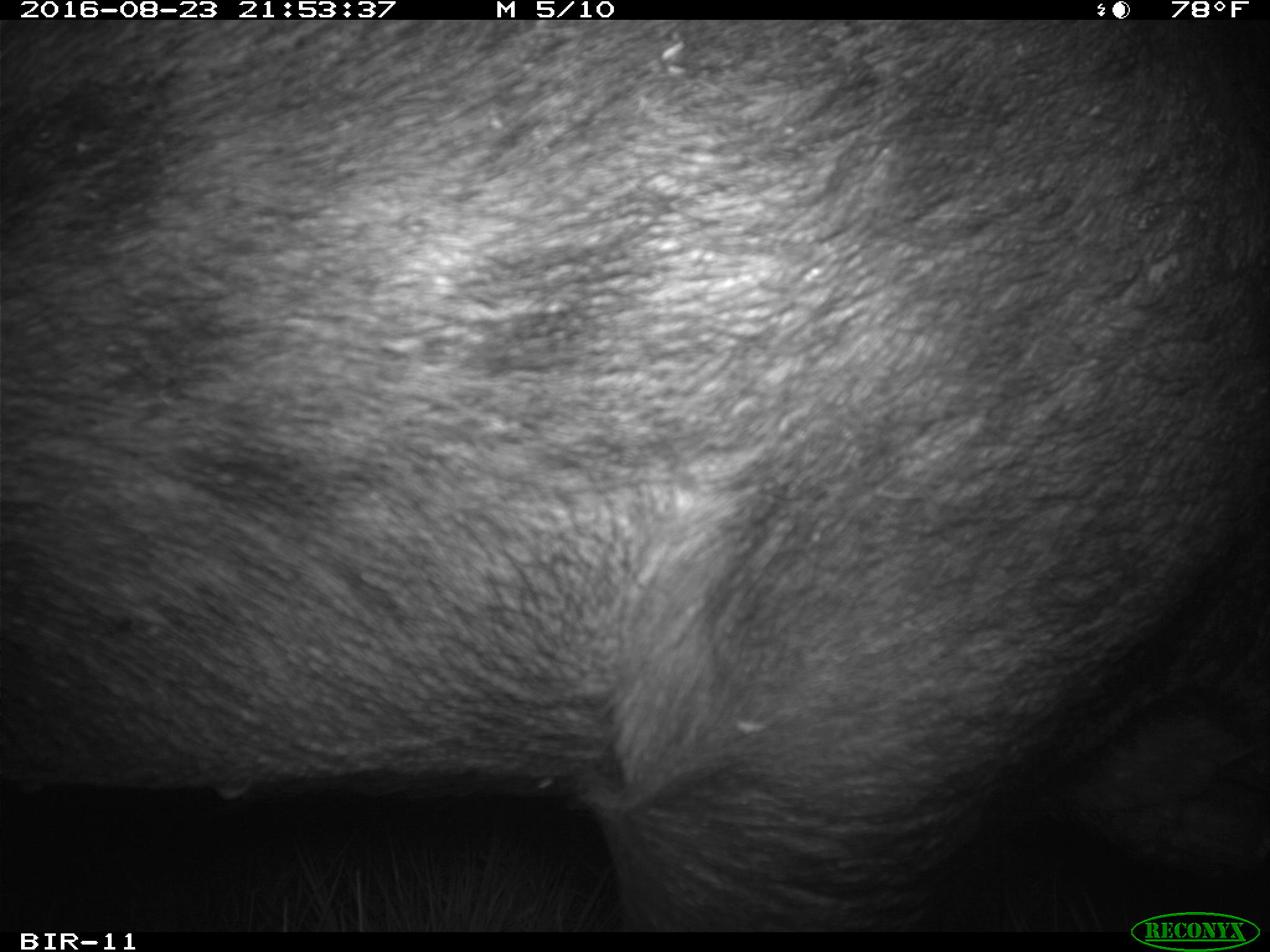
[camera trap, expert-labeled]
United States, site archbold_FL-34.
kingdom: Animalia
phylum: Chordata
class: Mammalia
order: Artiodactyla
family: Suidae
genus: Sus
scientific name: Sus scrofa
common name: wild boar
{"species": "Sus scrofa (wild boar)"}